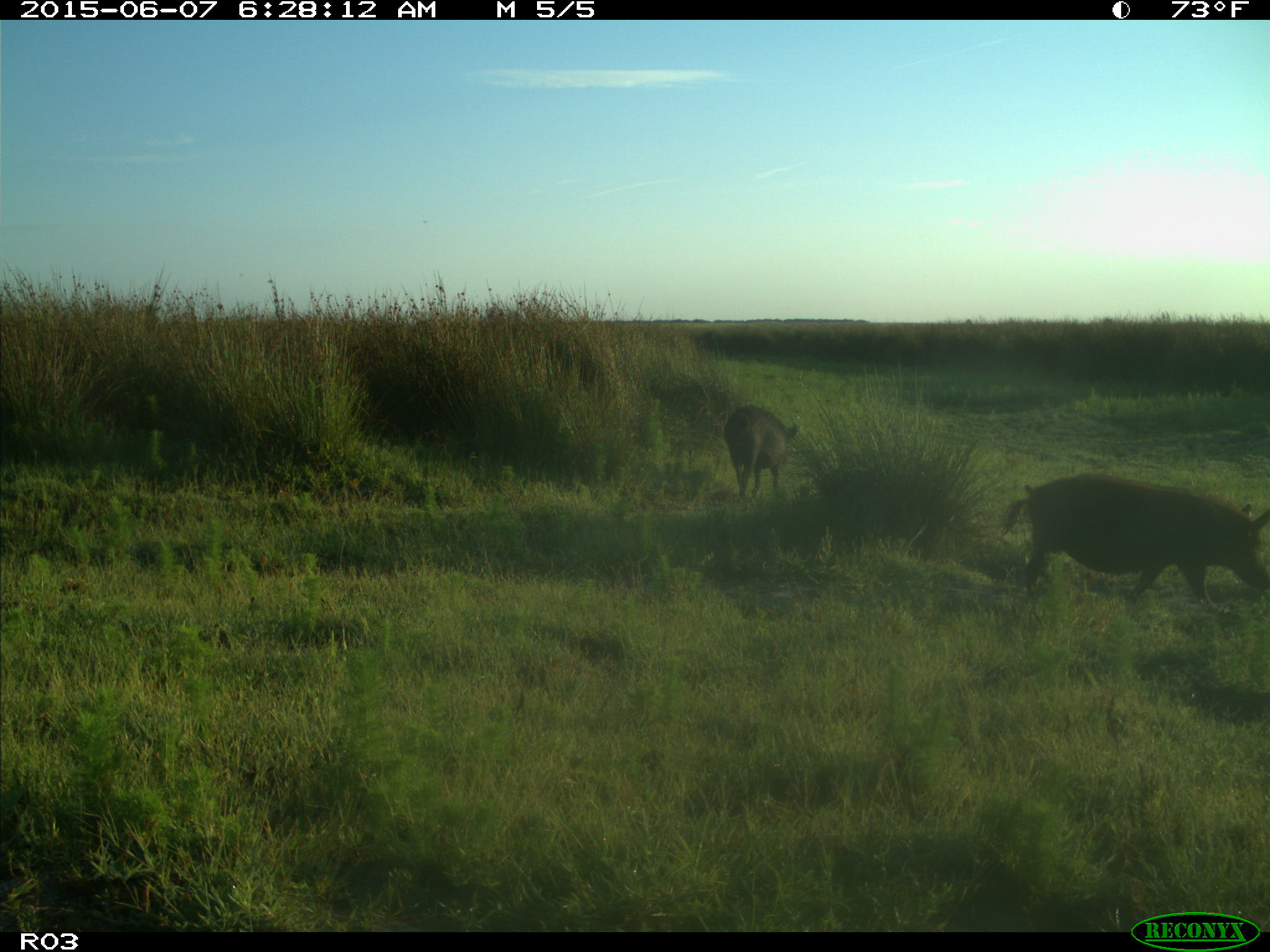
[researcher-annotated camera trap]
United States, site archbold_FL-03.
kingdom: Animalia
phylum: Chordata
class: Mammalia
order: Artiodactyla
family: Suidae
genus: Sus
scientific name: Sus scrofa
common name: wild boar